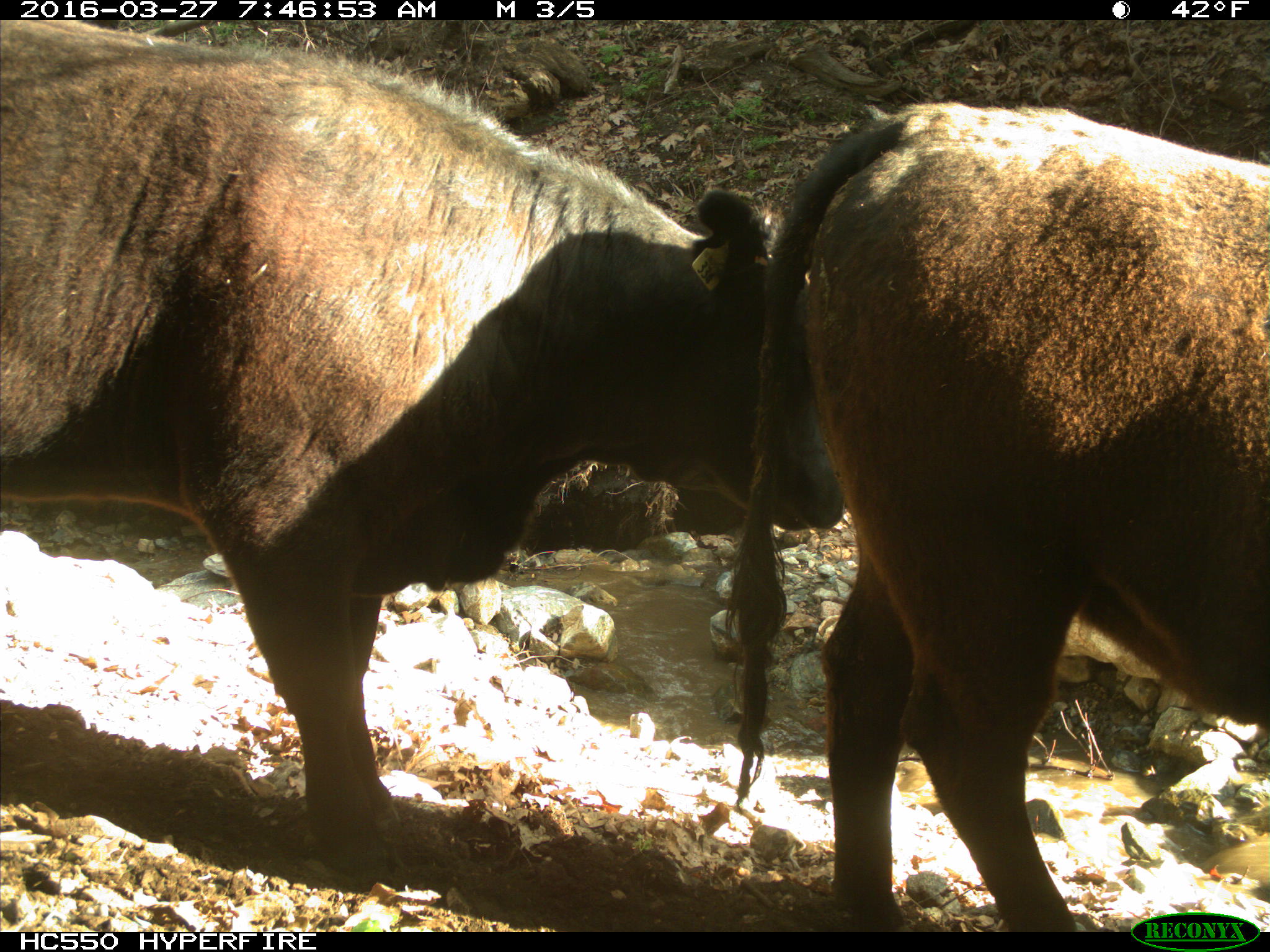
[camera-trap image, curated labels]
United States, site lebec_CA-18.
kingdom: Animalia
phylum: Chordata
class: Mammalia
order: Artiodactyla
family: Bovidae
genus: Bos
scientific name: Bos taurus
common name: domestic cow